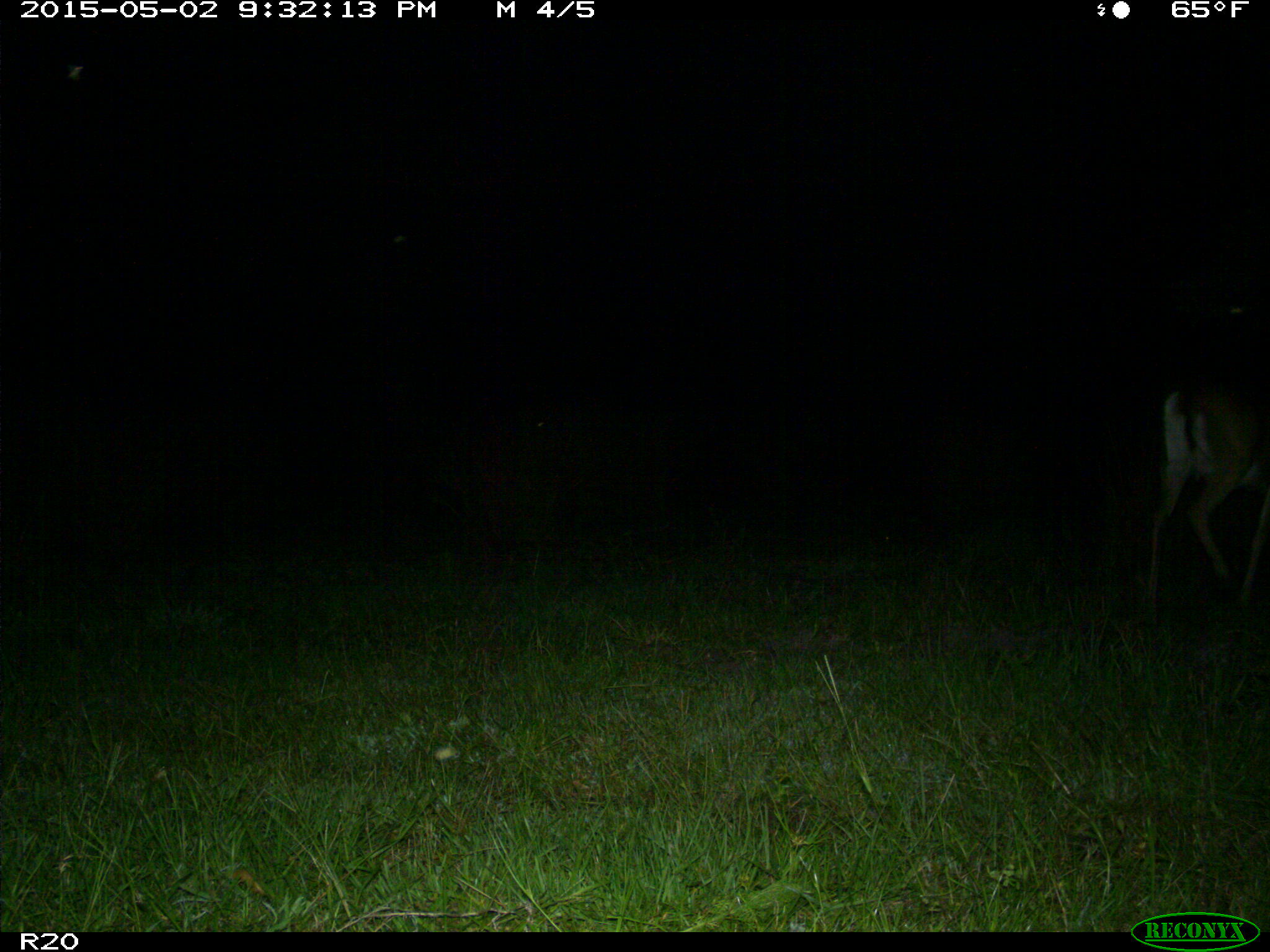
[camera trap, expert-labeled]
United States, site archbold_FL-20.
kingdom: Animalia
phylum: Chordata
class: Mammalia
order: Artiodactyla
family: Cervidae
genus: Odocoileus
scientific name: Odocoileus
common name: deer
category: unidentified deer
Unidentified deer (deer) (Odocoileus).